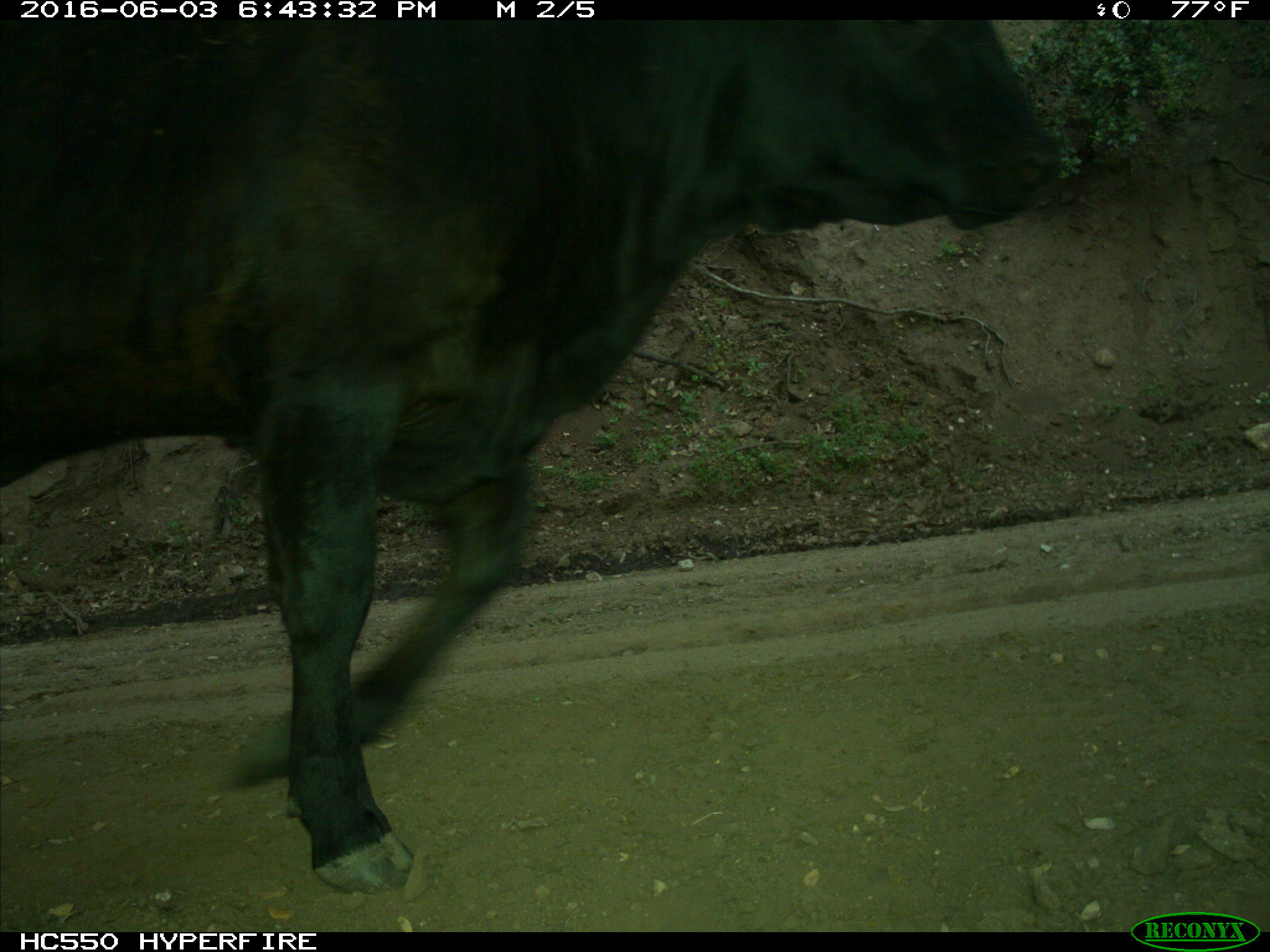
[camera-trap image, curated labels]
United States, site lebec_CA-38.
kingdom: Animalia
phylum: Chordata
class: Mammalia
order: Artiodactyla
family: Bovidae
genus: Bos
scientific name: Bos taurus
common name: domestic cow